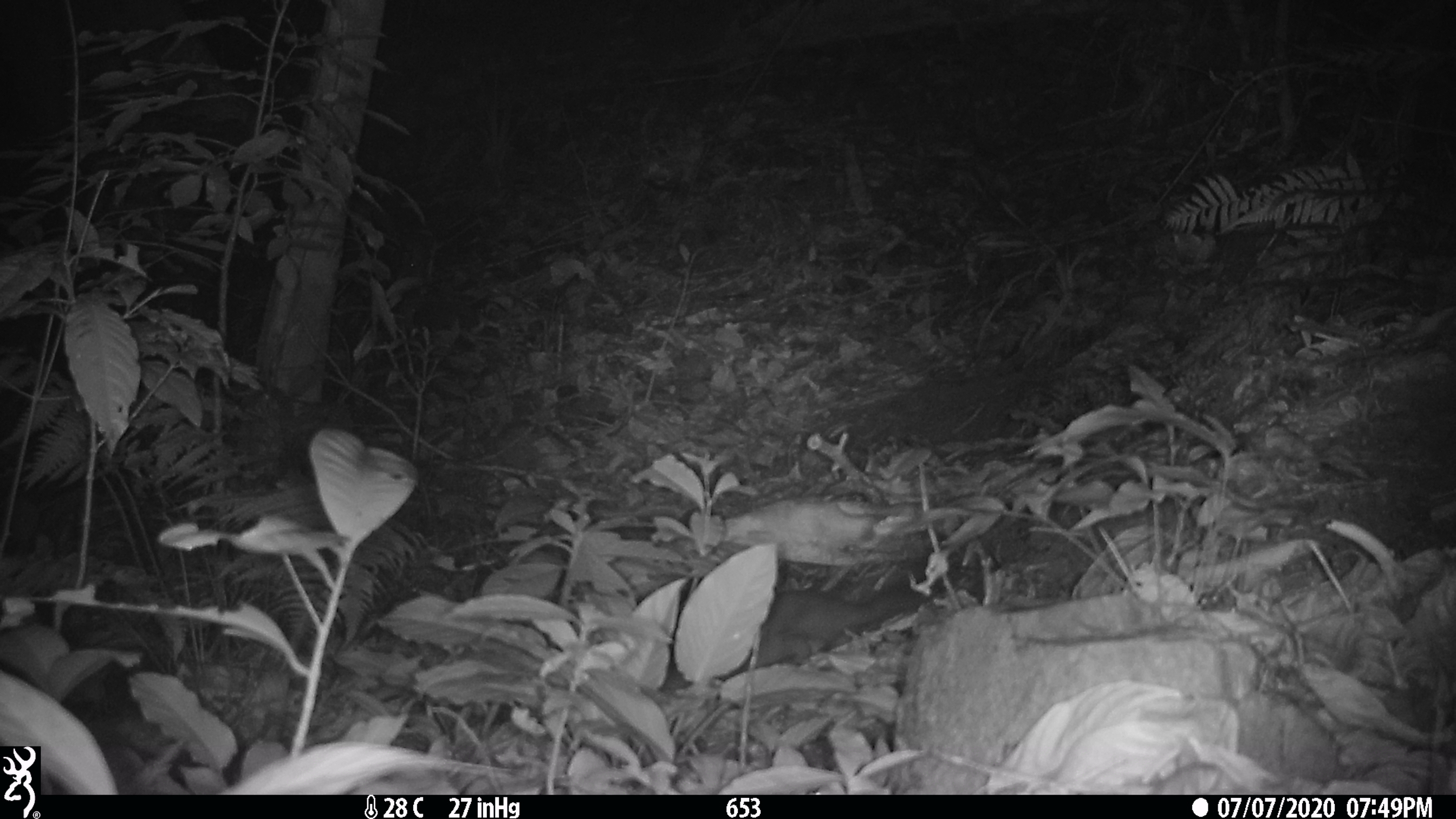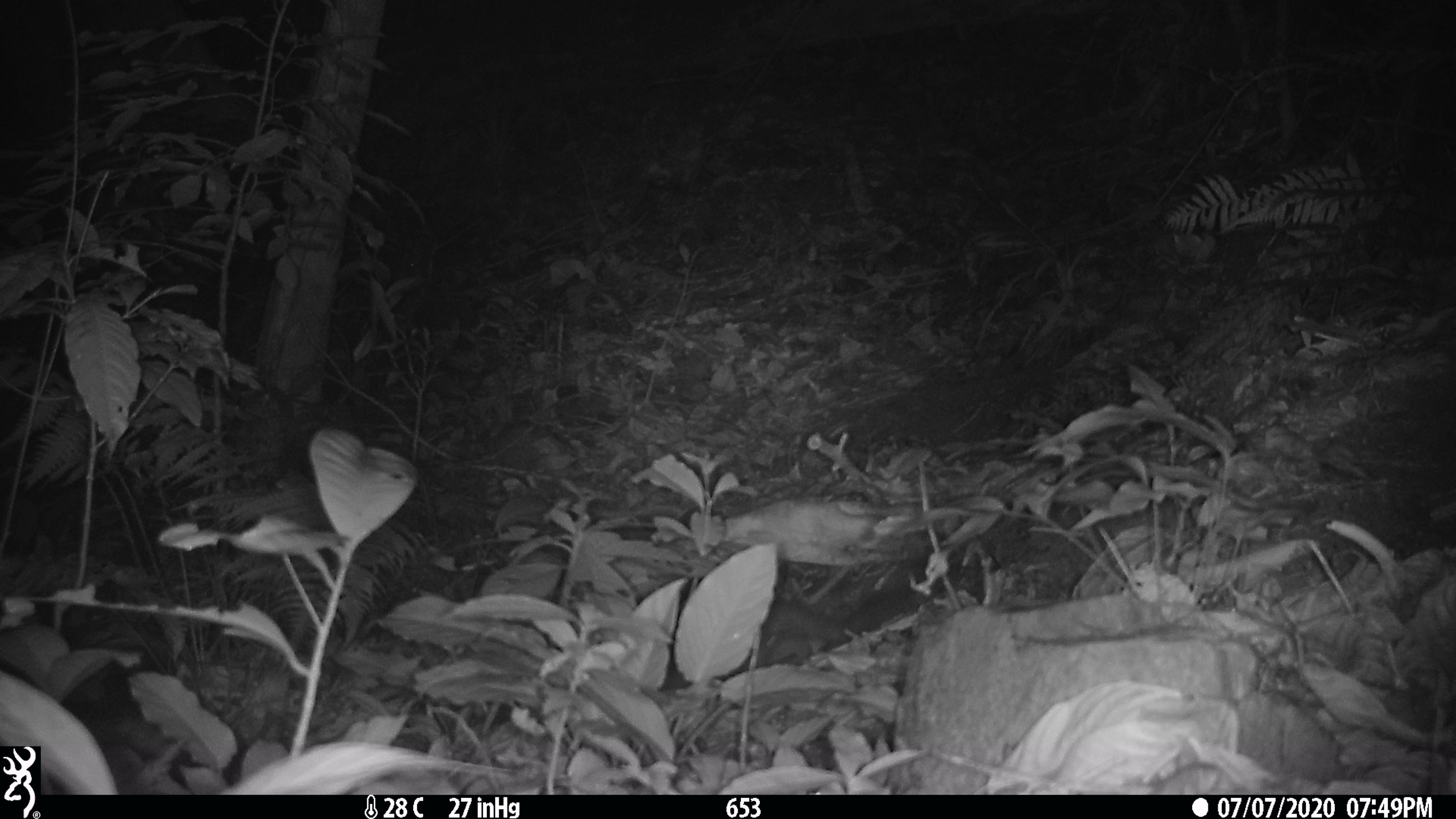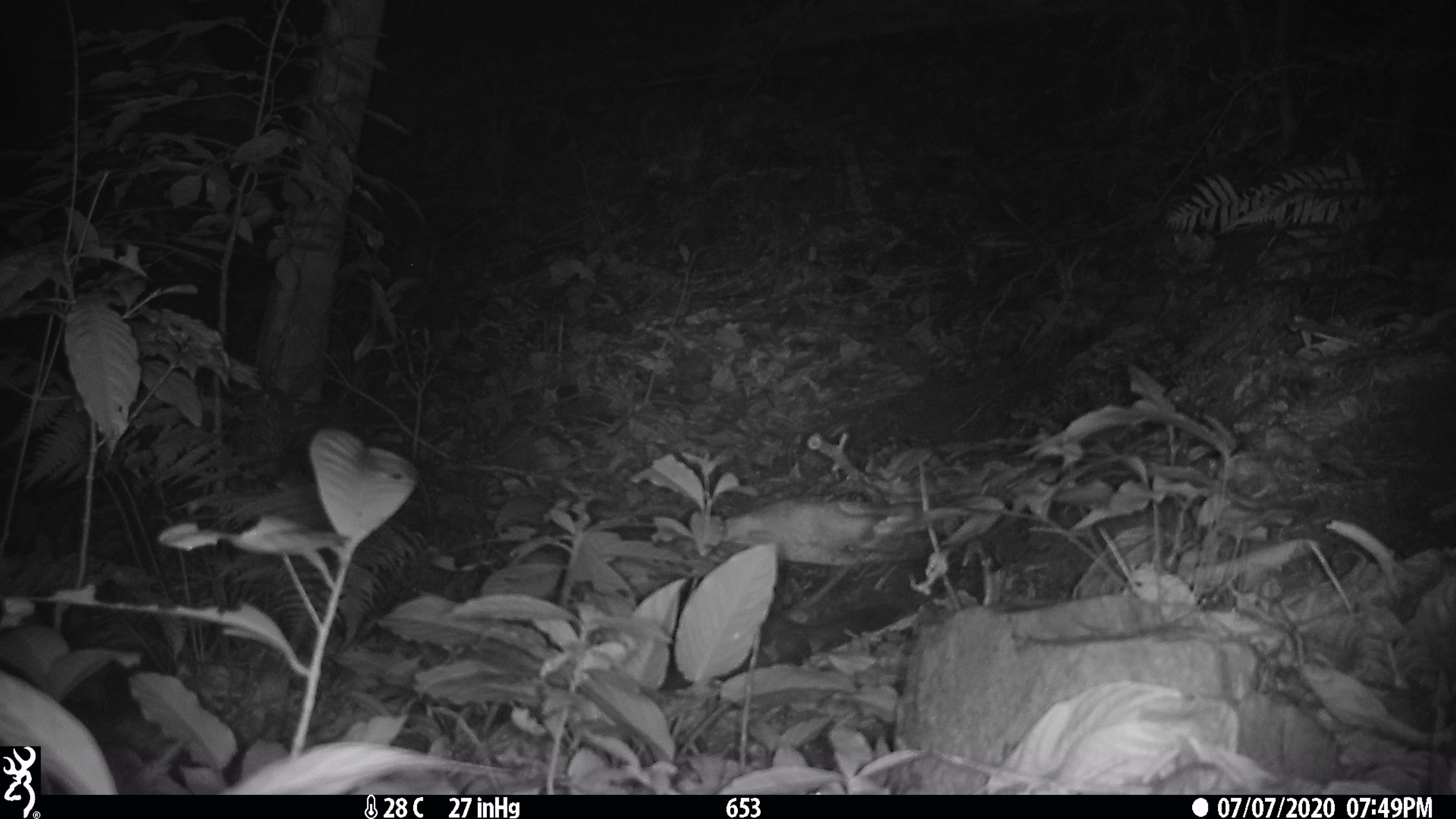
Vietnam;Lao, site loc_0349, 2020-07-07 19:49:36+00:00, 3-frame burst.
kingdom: Animalia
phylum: Chordata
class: Mammalia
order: Carnivora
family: Mustelidae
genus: Melogale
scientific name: Melogale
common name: ferret badger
Ferret badger (Melogale). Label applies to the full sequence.